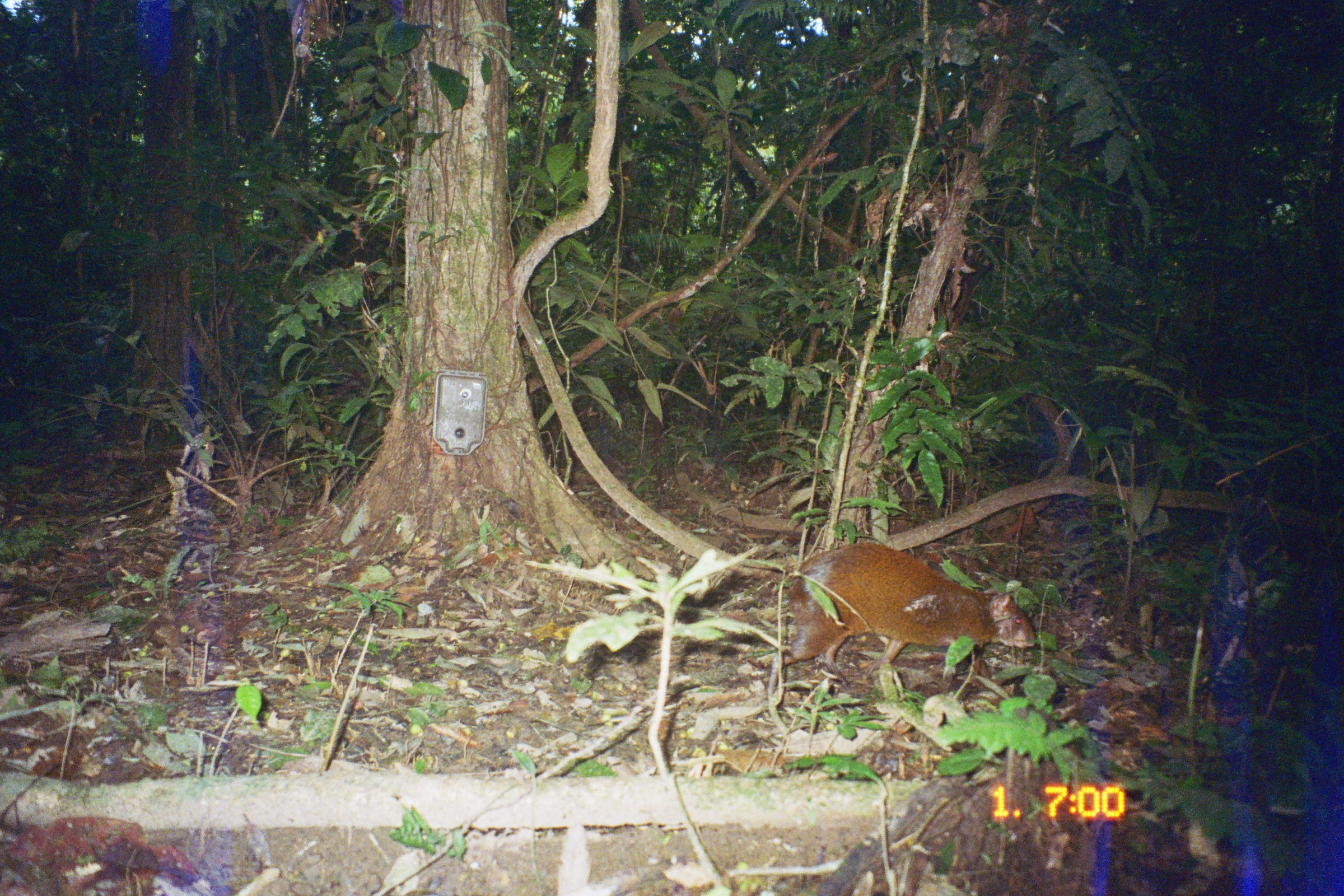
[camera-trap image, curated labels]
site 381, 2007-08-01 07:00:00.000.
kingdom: Animalia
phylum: Chordata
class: Mammalia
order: Rodentia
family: Dasyproctidae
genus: Dasyprocta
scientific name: Dasyprocta punctata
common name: central american agouti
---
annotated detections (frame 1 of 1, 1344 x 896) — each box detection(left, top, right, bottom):
dasyprocta punctata: detection(744, 541, 1036, 695)